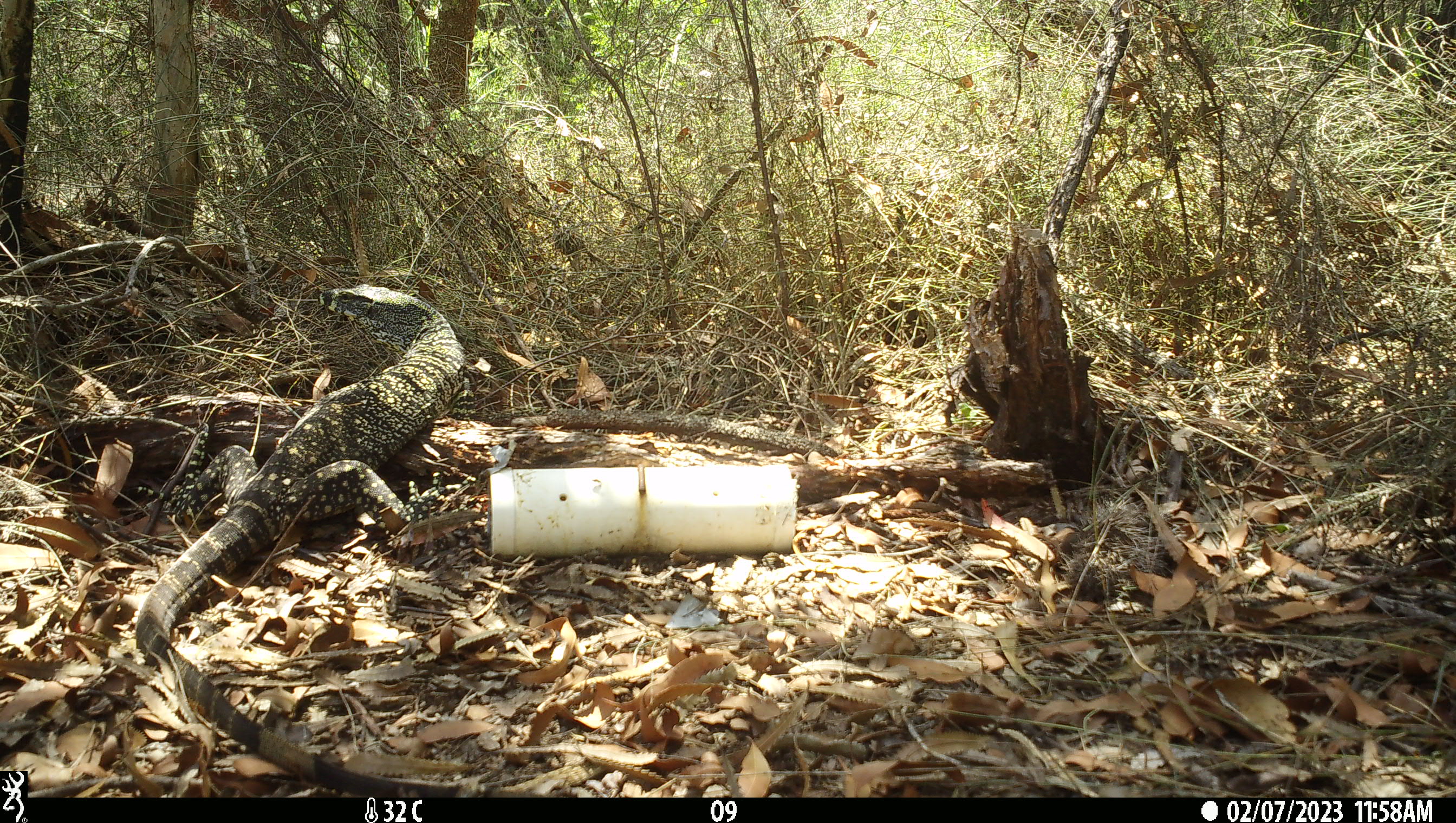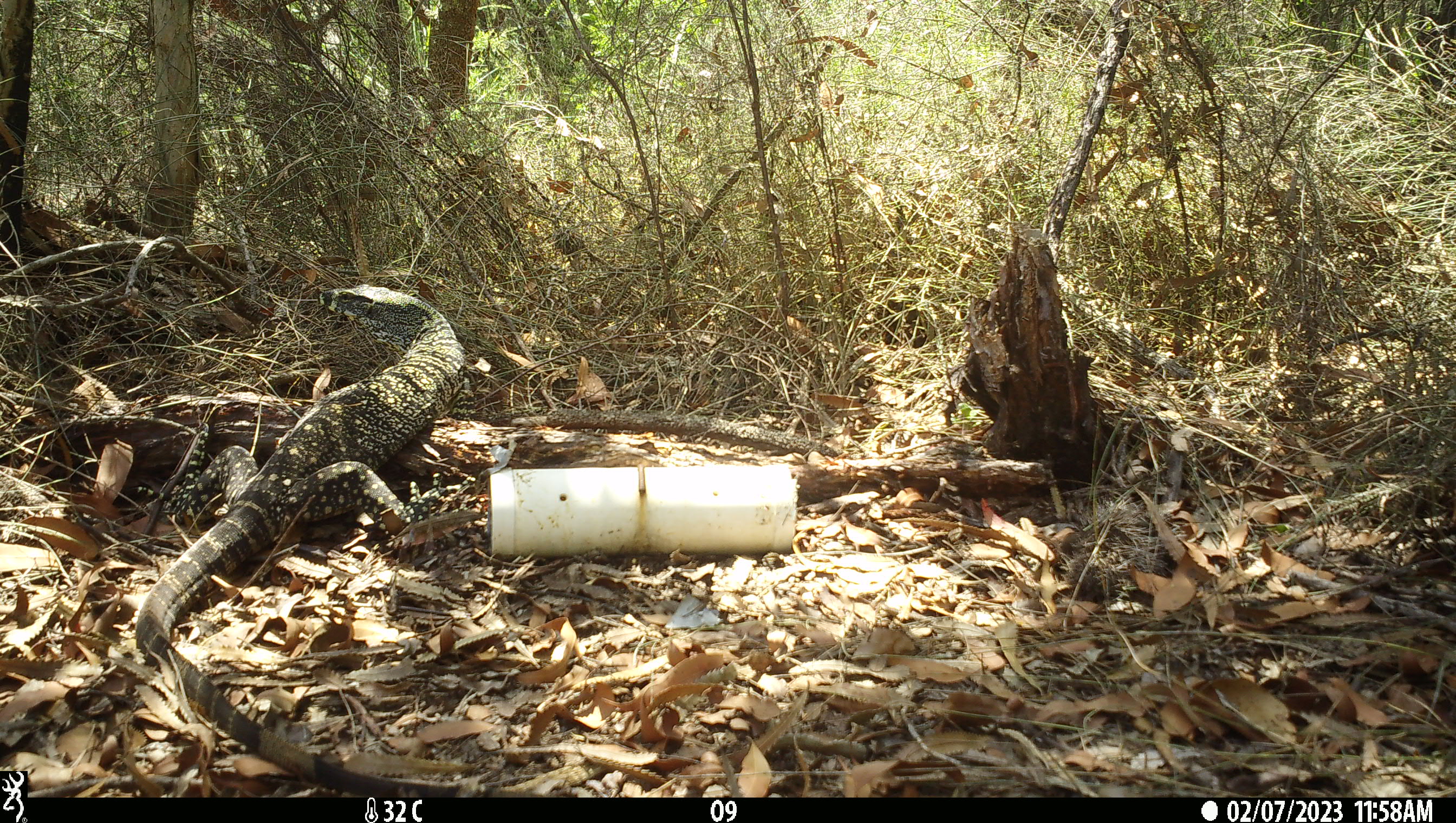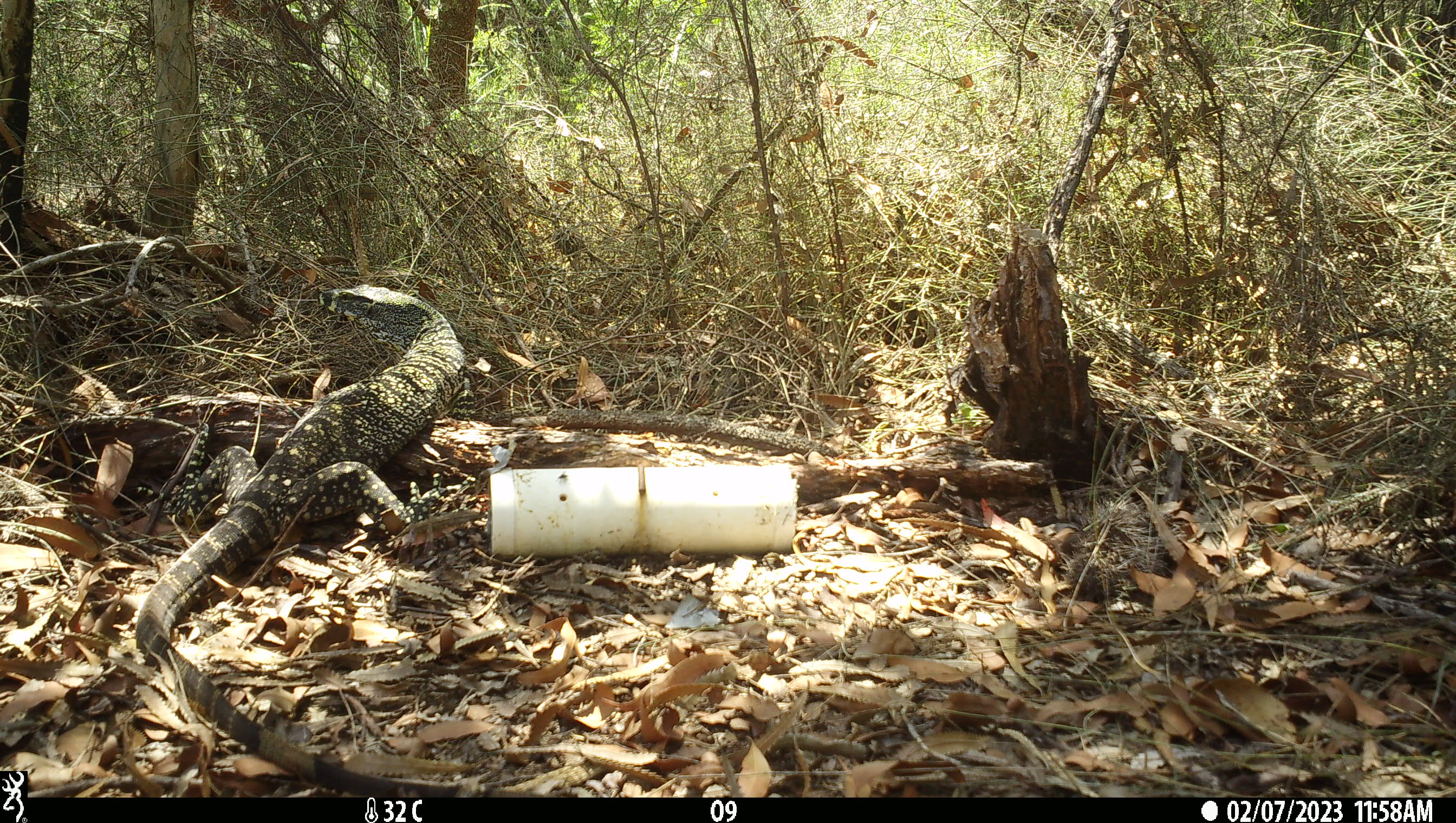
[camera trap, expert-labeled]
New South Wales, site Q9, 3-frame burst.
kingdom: Animalia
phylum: Chordata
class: Reptilia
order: Squamata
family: Varanidae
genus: Varanus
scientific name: Varanus varius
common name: lace monitor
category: goanna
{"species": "goanna (lace monitor) (Varanus varius)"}